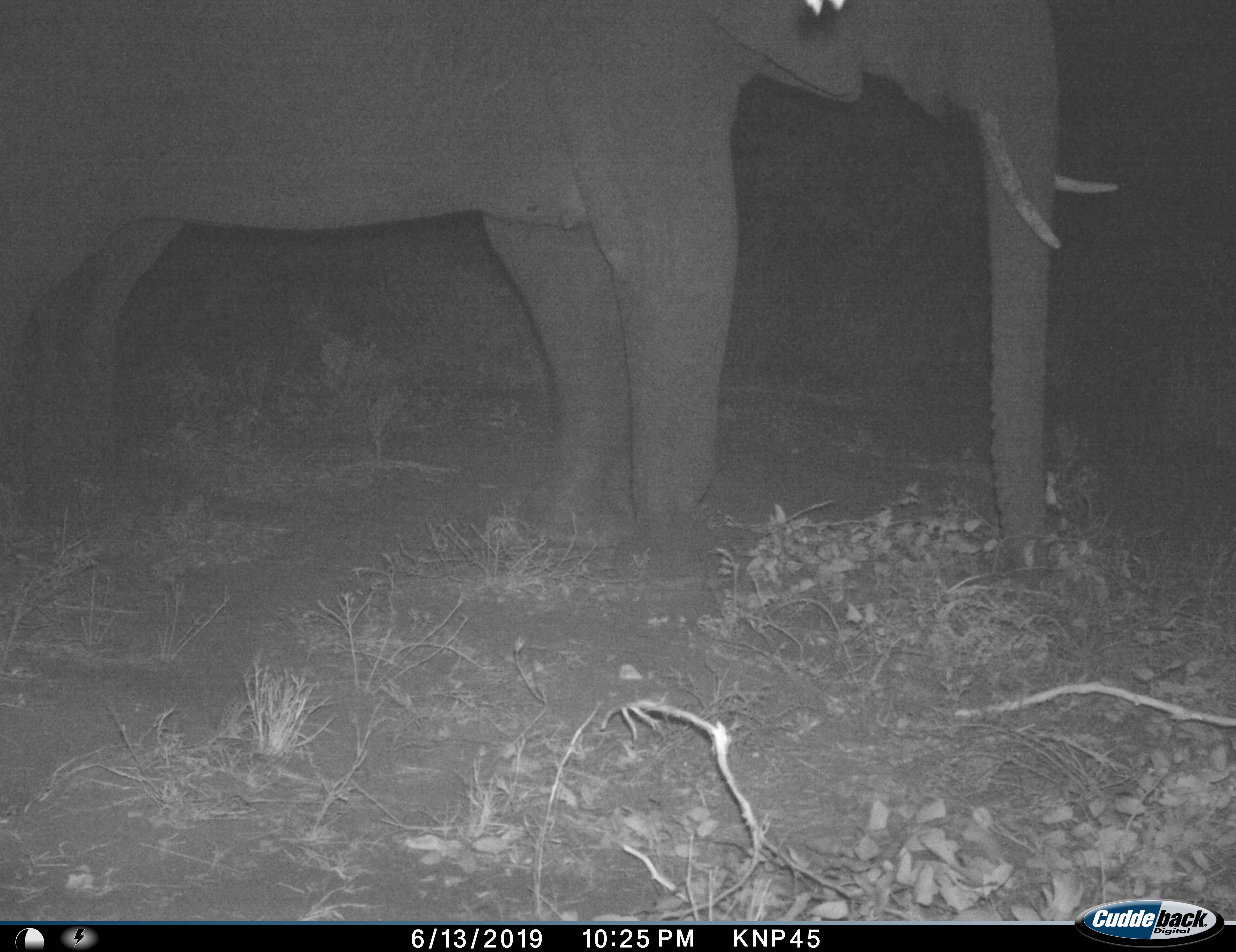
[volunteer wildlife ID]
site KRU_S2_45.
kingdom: Animalia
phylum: Chordata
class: Mammalia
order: Proboscidea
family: Elephantidae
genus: Loxodonta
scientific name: Loxodonta africana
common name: african bush elephant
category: elephant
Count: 1.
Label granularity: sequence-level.